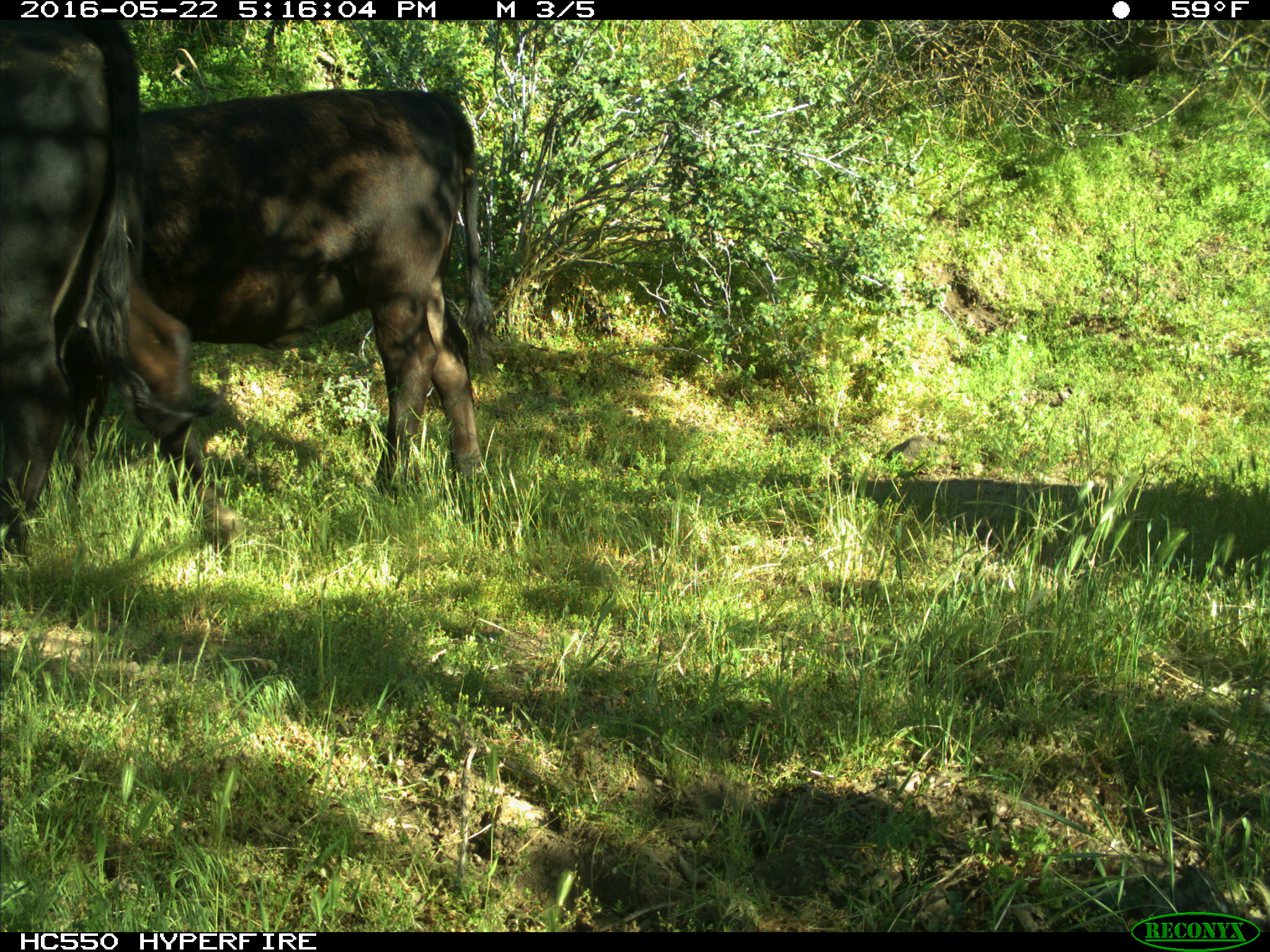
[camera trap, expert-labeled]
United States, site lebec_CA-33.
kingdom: Animalia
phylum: Chordata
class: Mammalia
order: Artiodactyla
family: Bovidae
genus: Bos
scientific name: Bos taurus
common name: domestic cow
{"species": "Bos taurus (domestic cow)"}